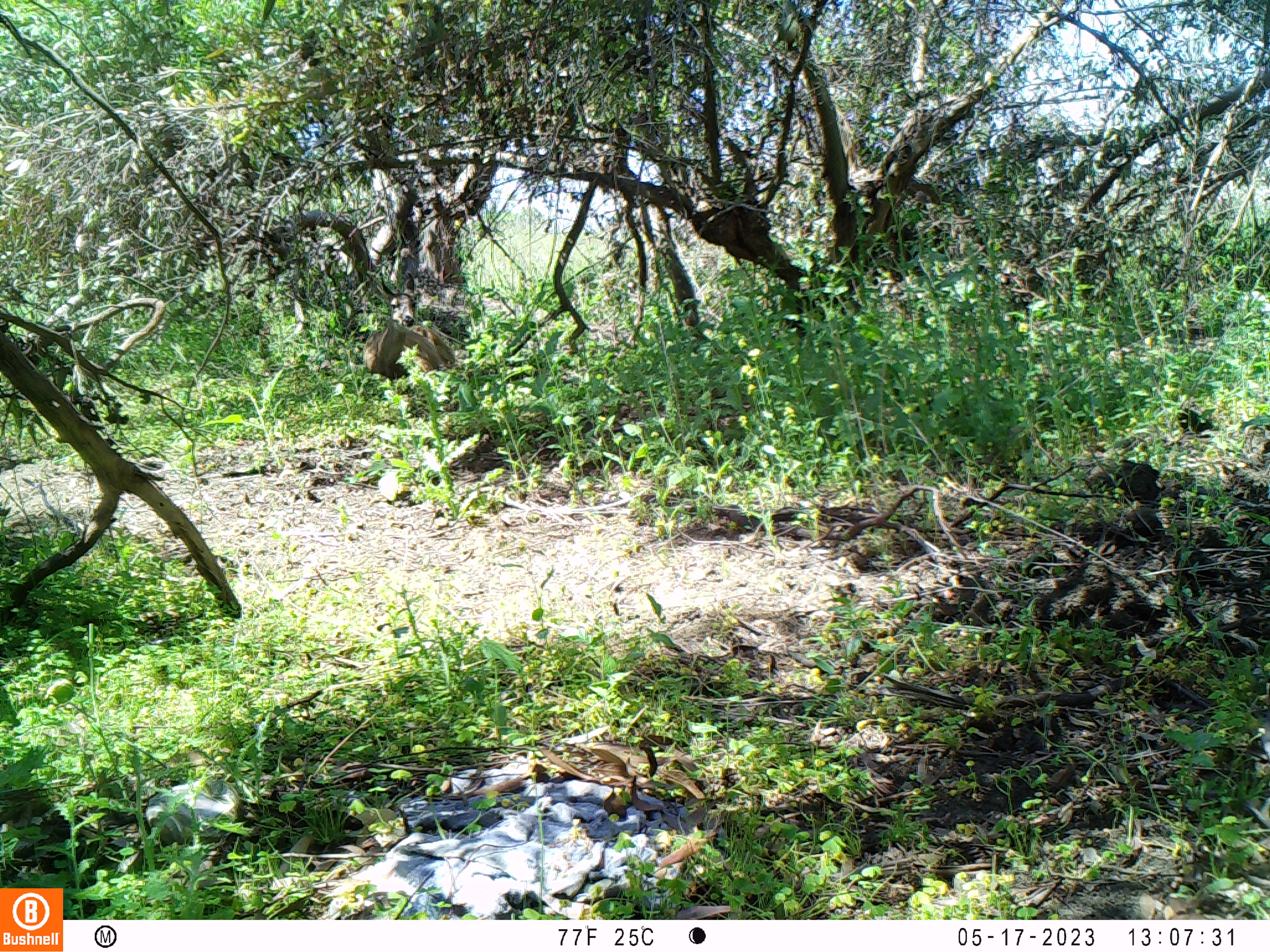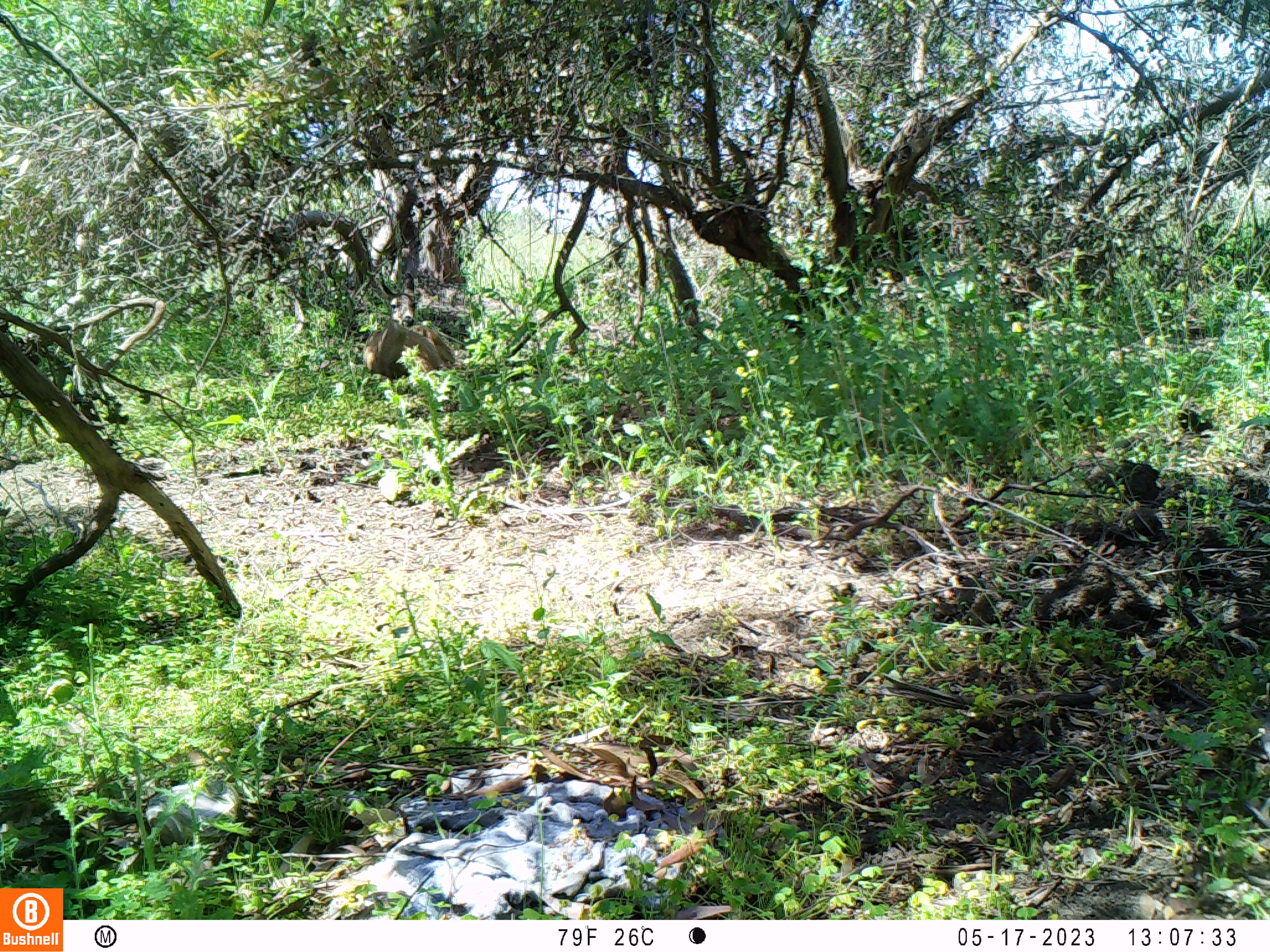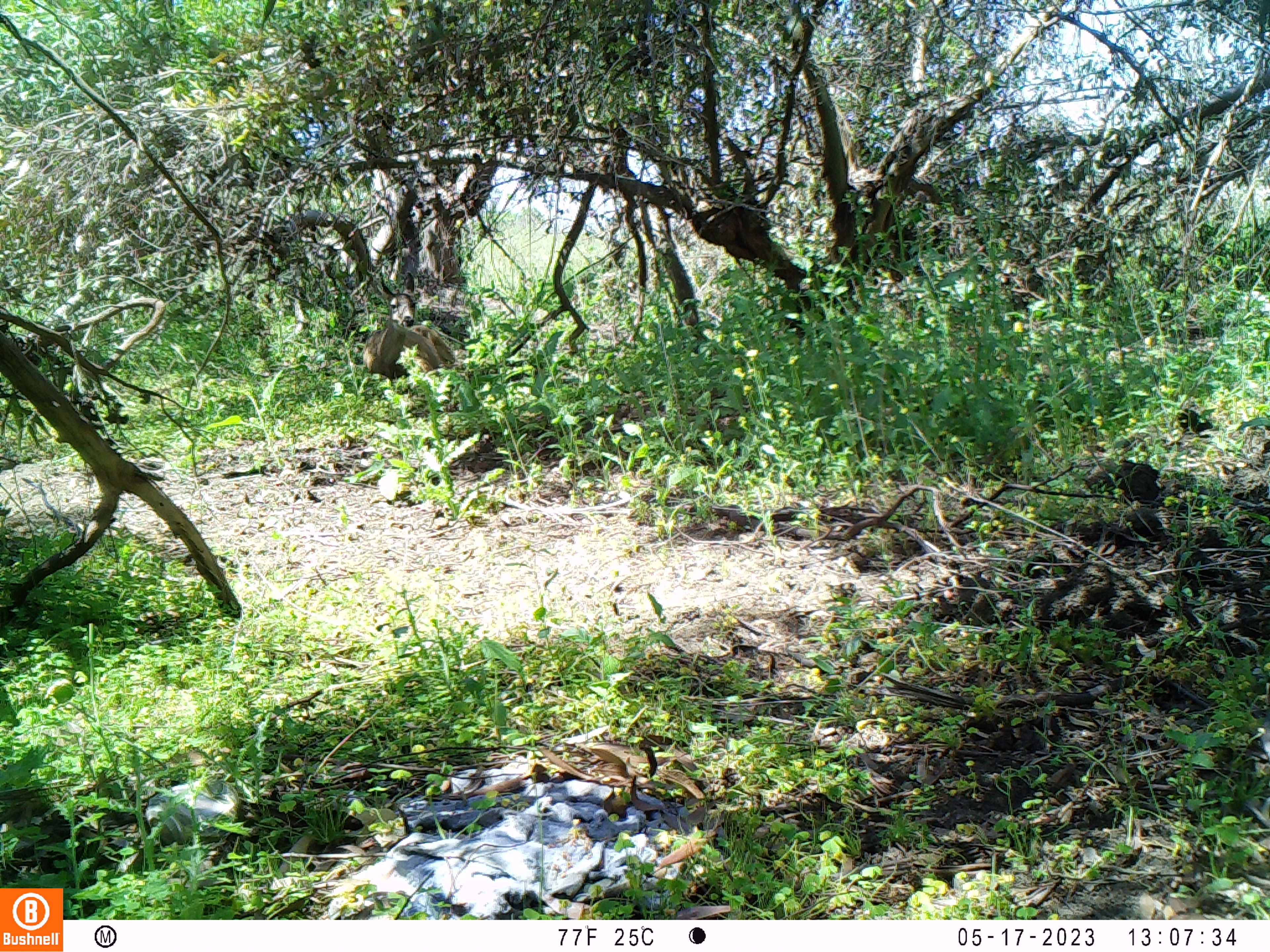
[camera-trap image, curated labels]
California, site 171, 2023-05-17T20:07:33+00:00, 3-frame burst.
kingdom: Animalia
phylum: Chordata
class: Mammalia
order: Artiodactyla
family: Cervidae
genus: Odocoileus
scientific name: Odocoileus hemionus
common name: mule deer